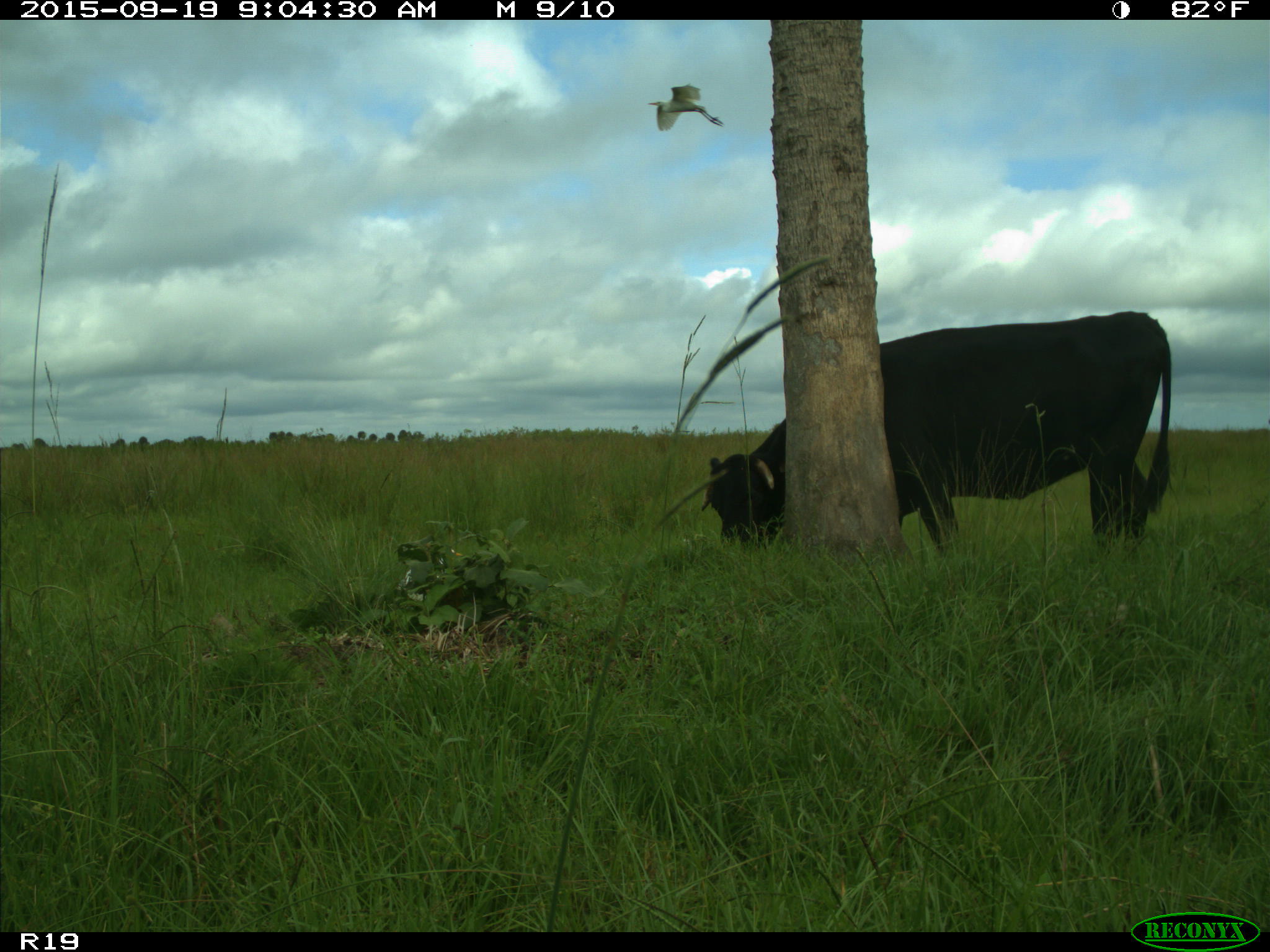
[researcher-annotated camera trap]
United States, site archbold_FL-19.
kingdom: Animalia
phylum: Chordata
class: Mammalia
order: Artiodactyla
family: Bovidae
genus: Bos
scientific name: Bos taurus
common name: domestic cow